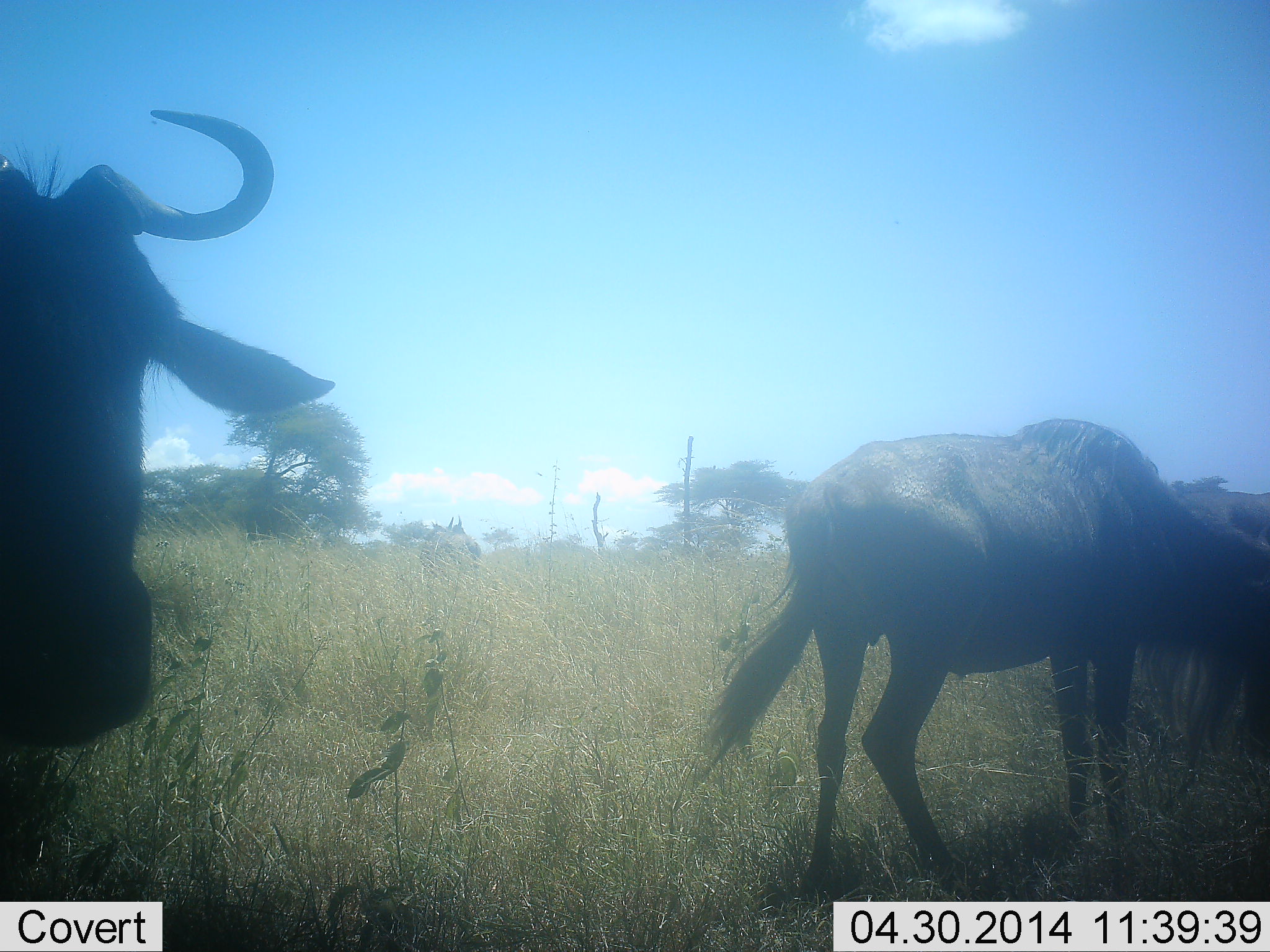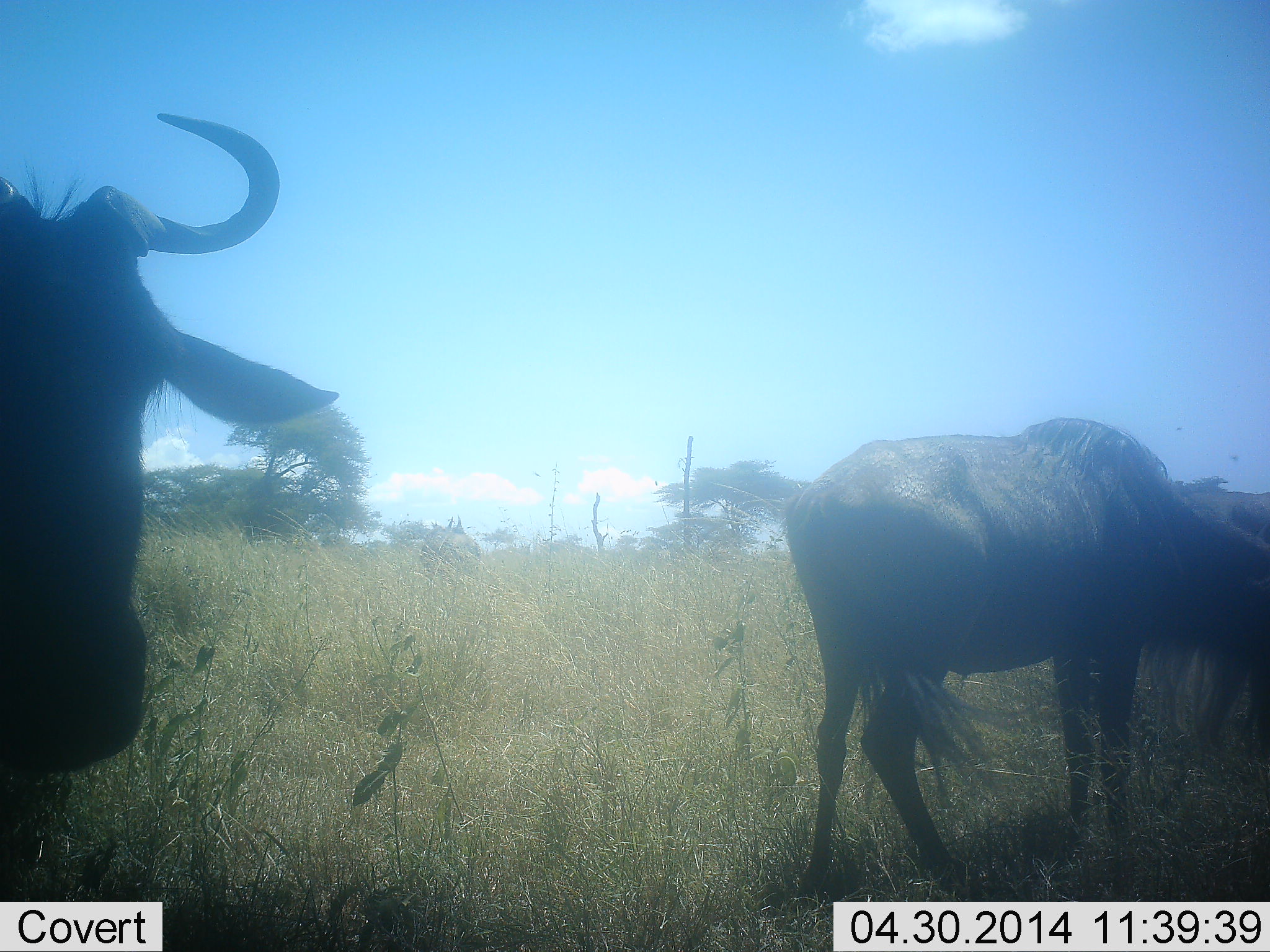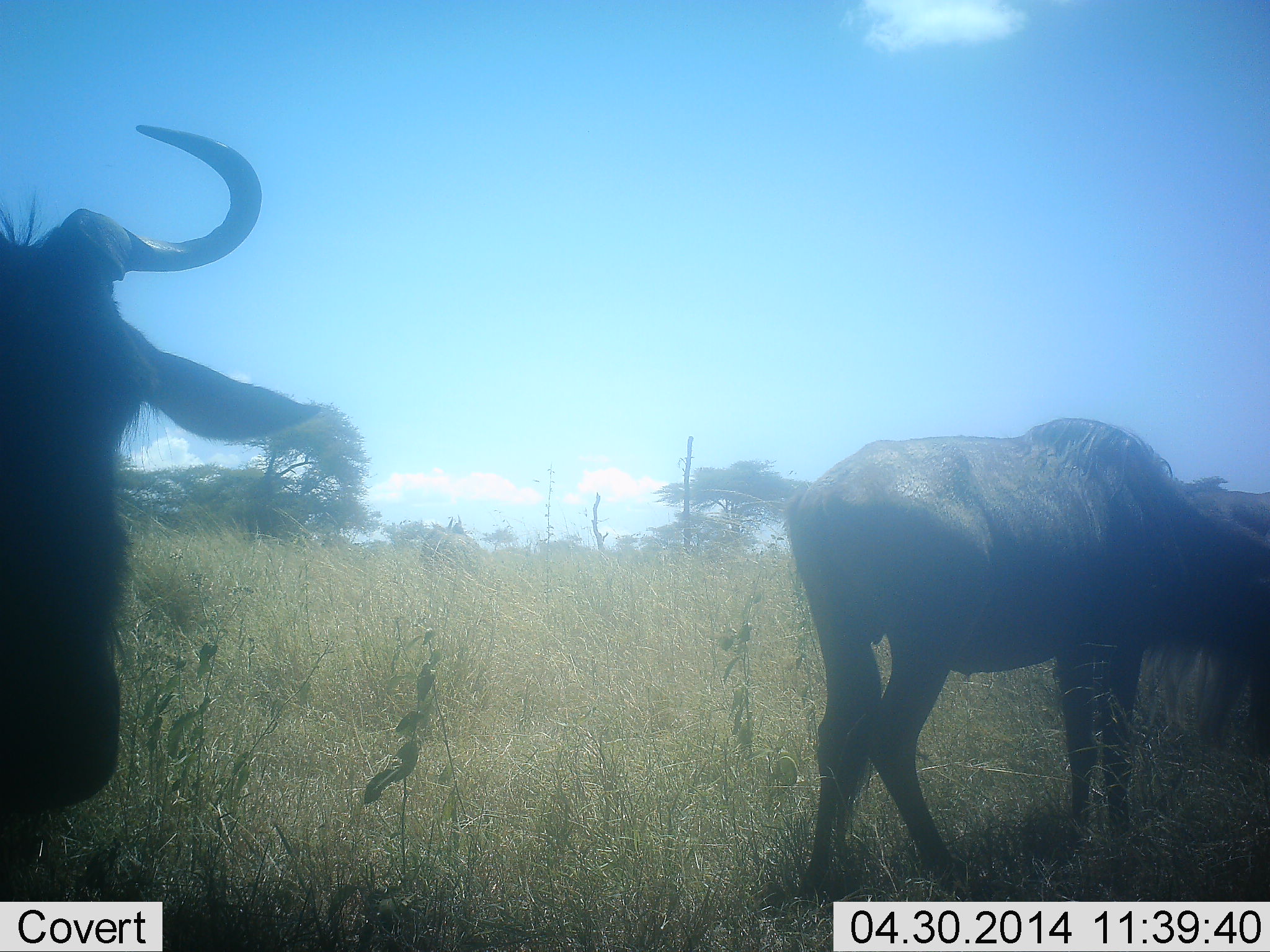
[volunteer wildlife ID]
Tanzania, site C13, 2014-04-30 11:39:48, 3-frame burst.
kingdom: Animalia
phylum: Chordata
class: Mammalia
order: Artiodactyla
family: Bovidae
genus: Connochaetes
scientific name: Connochaetes taurinus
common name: blue wildebeest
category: wildebeest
Wildebeest (blue wildebeest) (Connochaetes taurinus), count 2. Behavior (volunteer vote fractions): standing 77%, resting 2%, moving 15%, interacting 2%. Young present (vote fraction): 0%. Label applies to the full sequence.